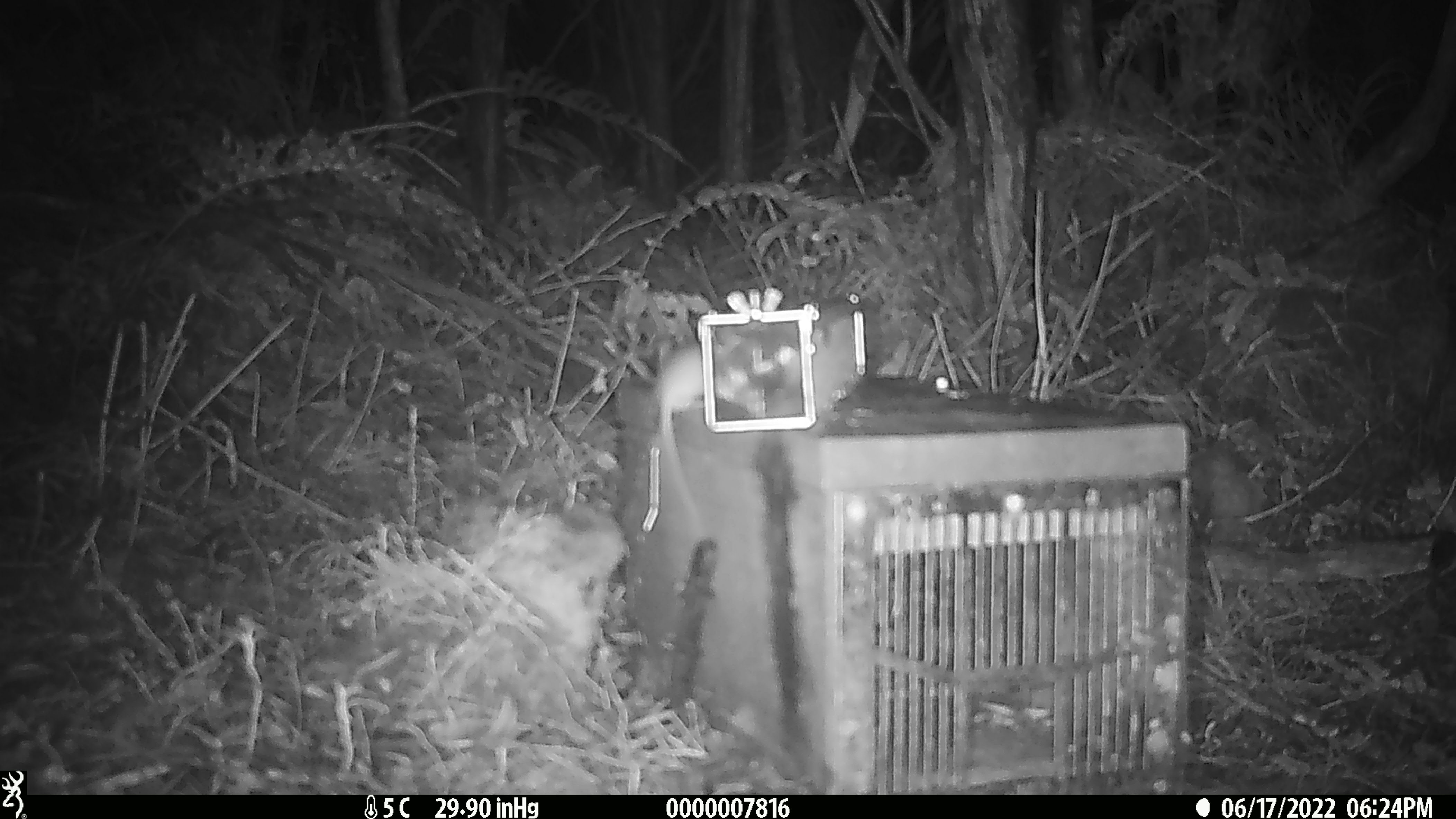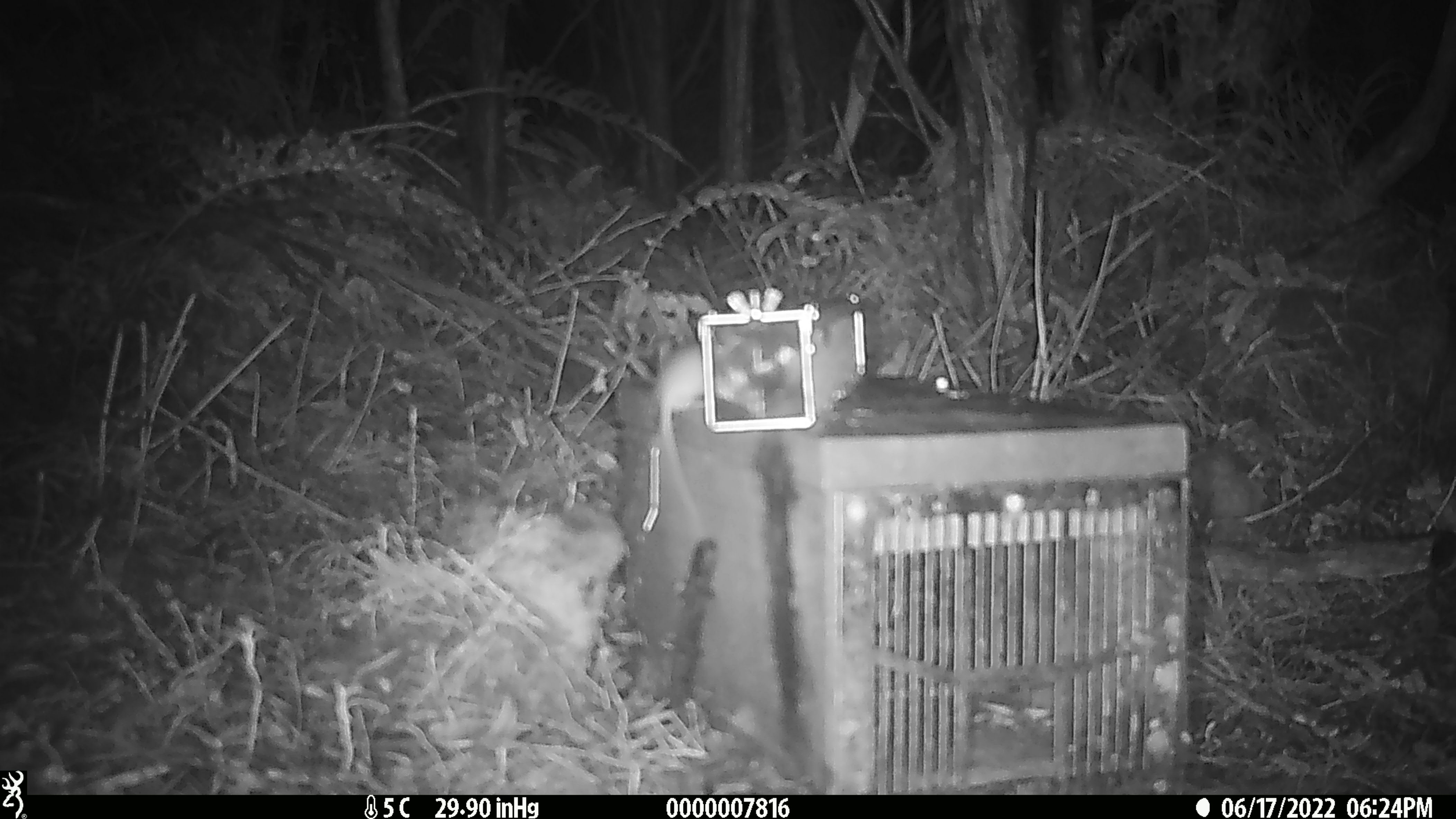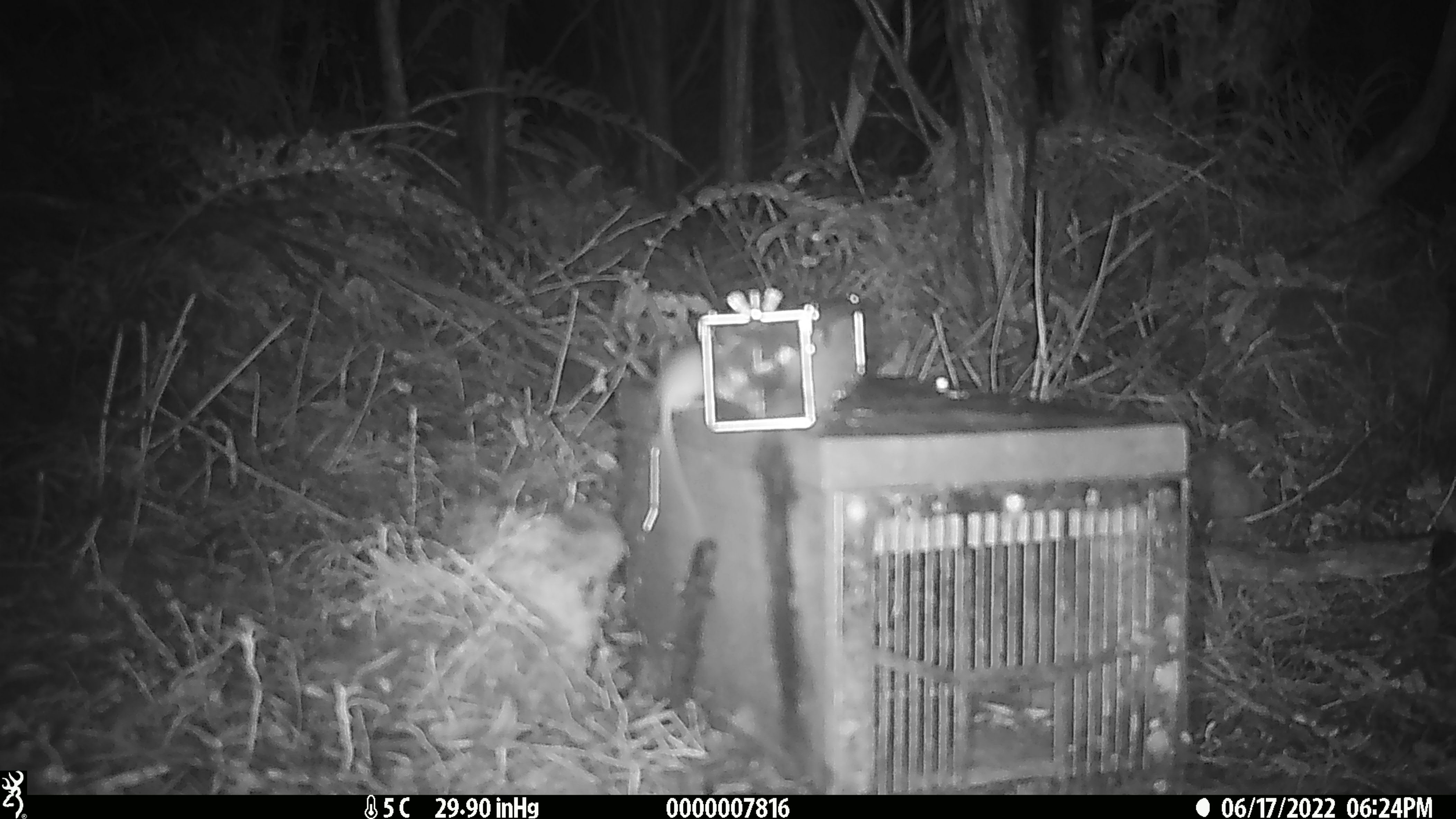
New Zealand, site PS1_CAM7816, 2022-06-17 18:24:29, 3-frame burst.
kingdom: Animalia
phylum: Chordata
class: Mammalia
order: Rodentia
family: Muridae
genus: Mus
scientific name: Mus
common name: mouse